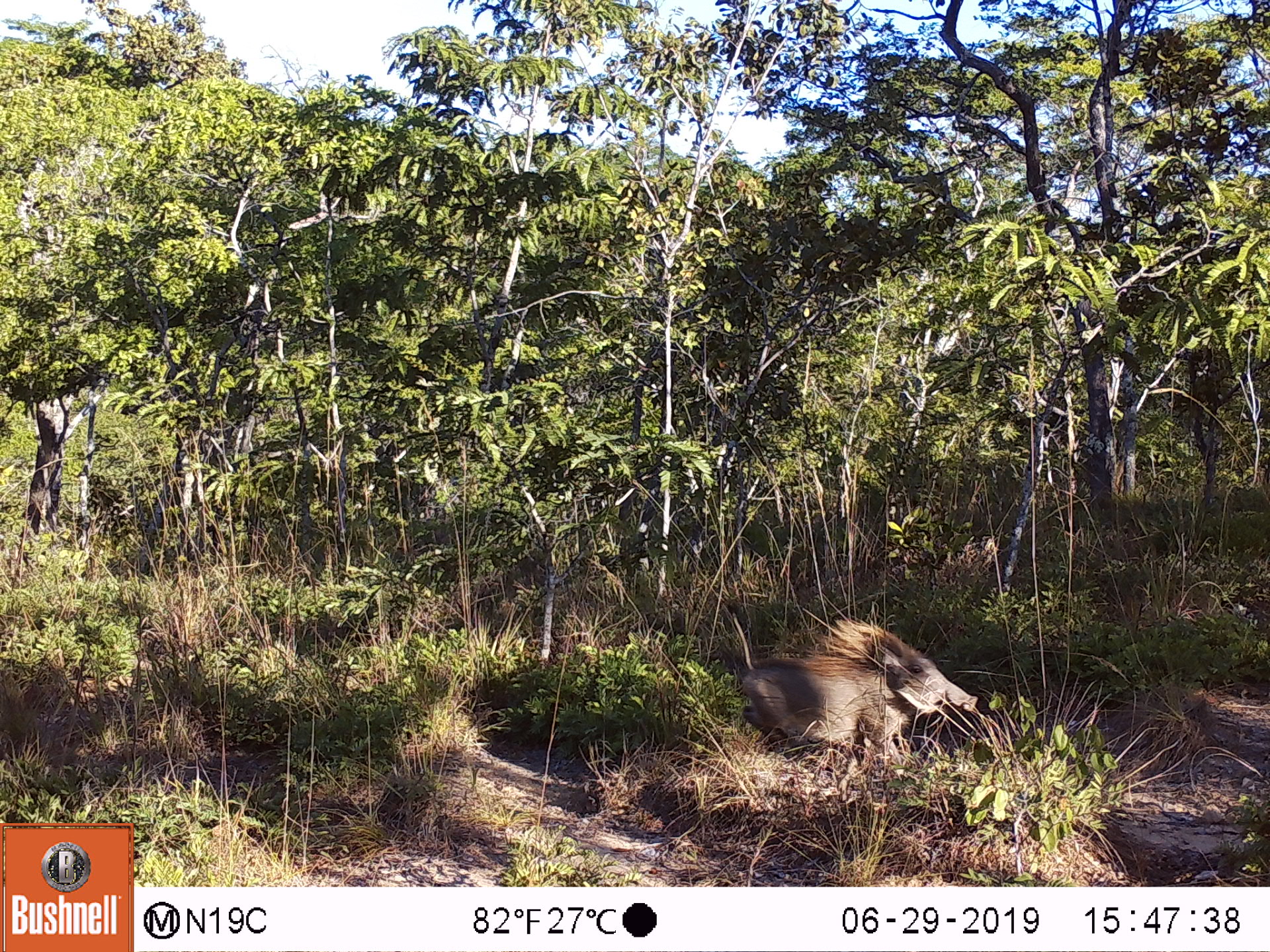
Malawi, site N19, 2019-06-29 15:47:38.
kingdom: Animalia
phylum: Chordata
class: Mammalia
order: Artiodactyla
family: Suidae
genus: Phacochoerus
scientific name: Phacochoerus africanus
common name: common warthog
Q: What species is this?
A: Common warthog (Phacochoerus africanus).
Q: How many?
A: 1.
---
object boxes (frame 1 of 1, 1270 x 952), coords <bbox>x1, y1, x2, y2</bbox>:
common warthog: <bbox>732, 609, 978, 757</bbox>